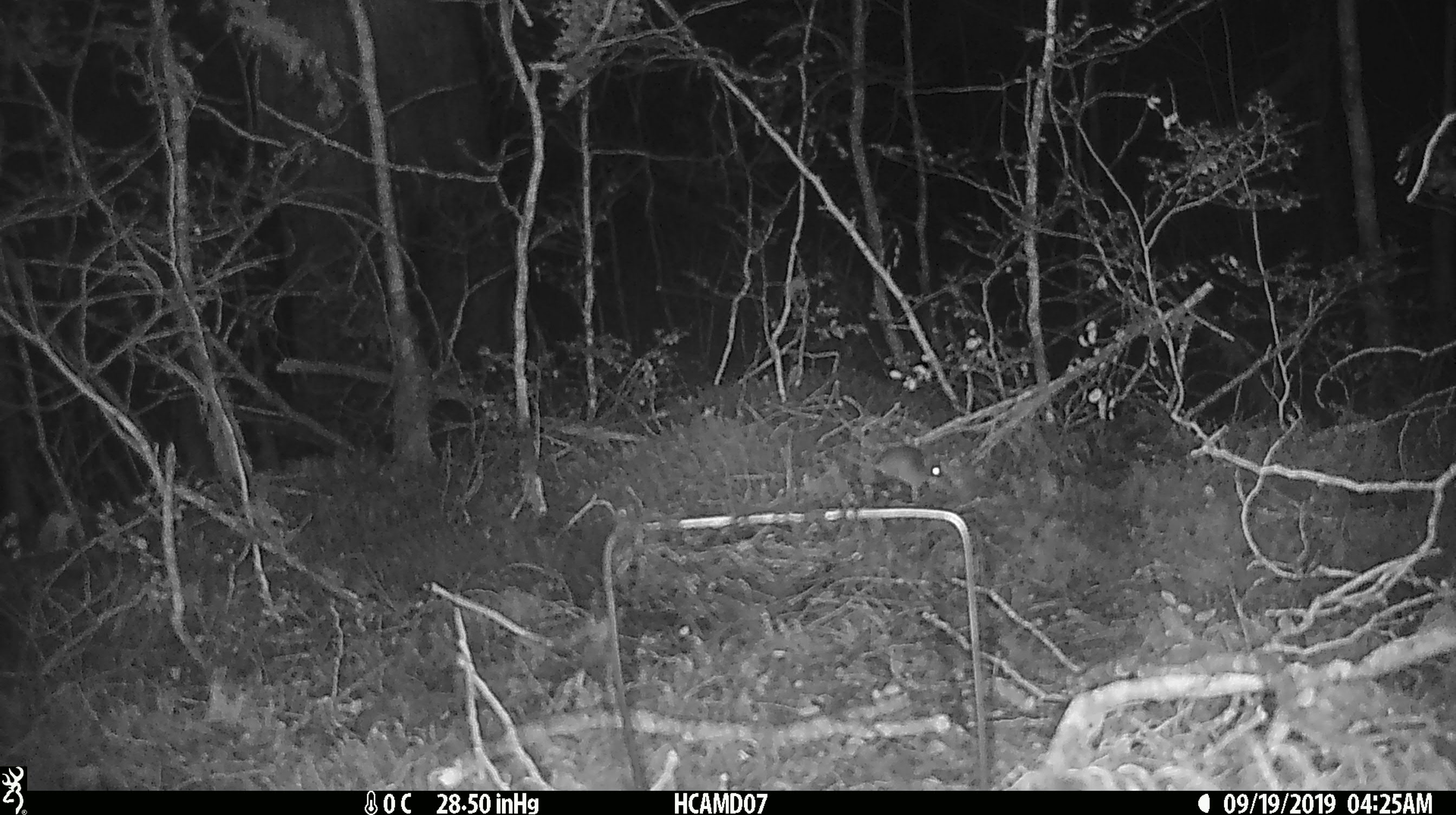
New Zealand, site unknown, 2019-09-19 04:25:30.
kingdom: Animalia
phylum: Chordata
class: Mammalia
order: Rodentia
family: Muridae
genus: Mus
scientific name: Mus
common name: mouse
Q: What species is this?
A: Mouse (Mus).